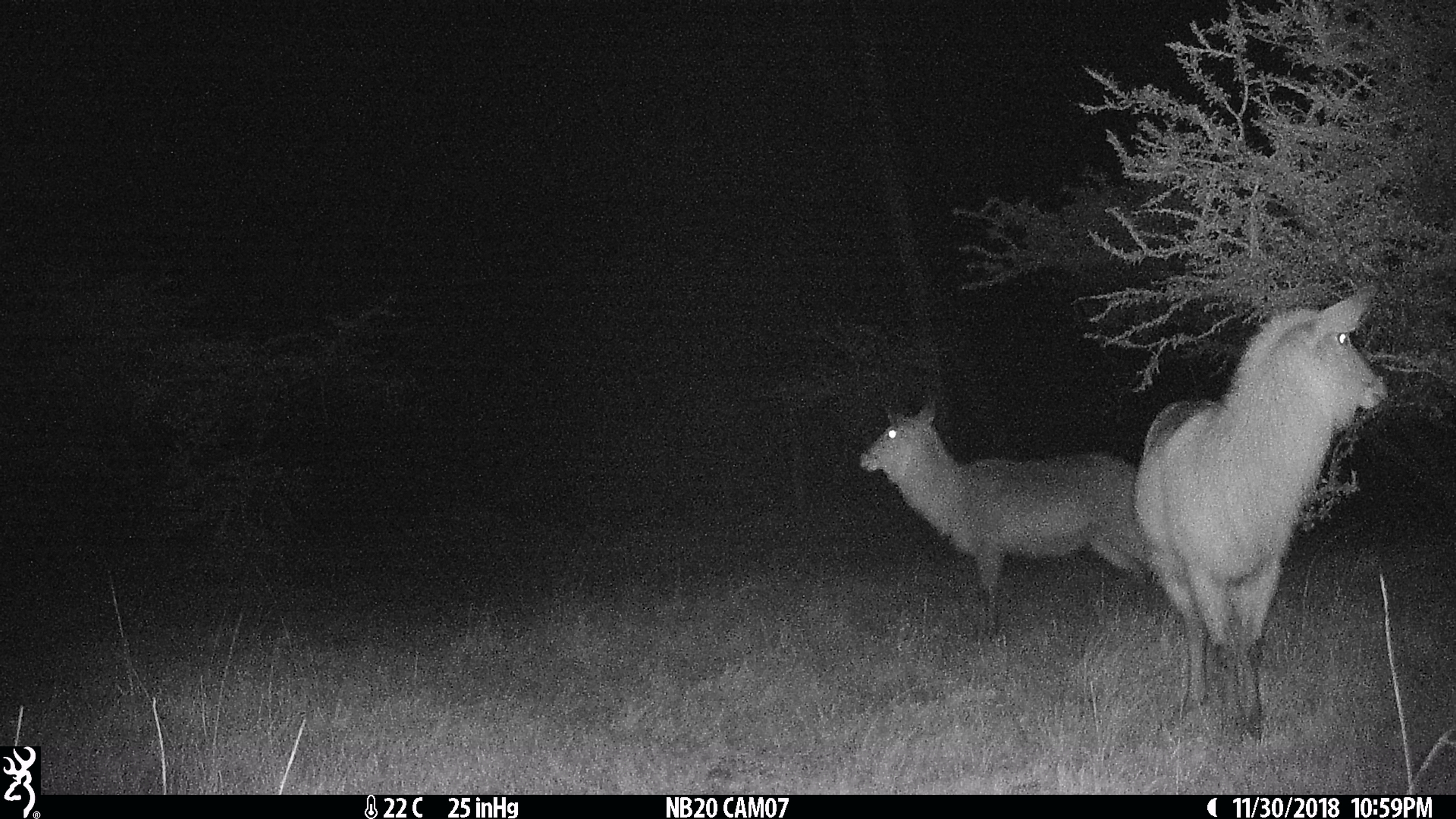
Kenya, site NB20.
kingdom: Animalia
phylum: Chordata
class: Mammalia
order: Artiodactyla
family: Bovidae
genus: Kobus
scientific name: Kobus ellipsiprymnus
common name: waterbuck